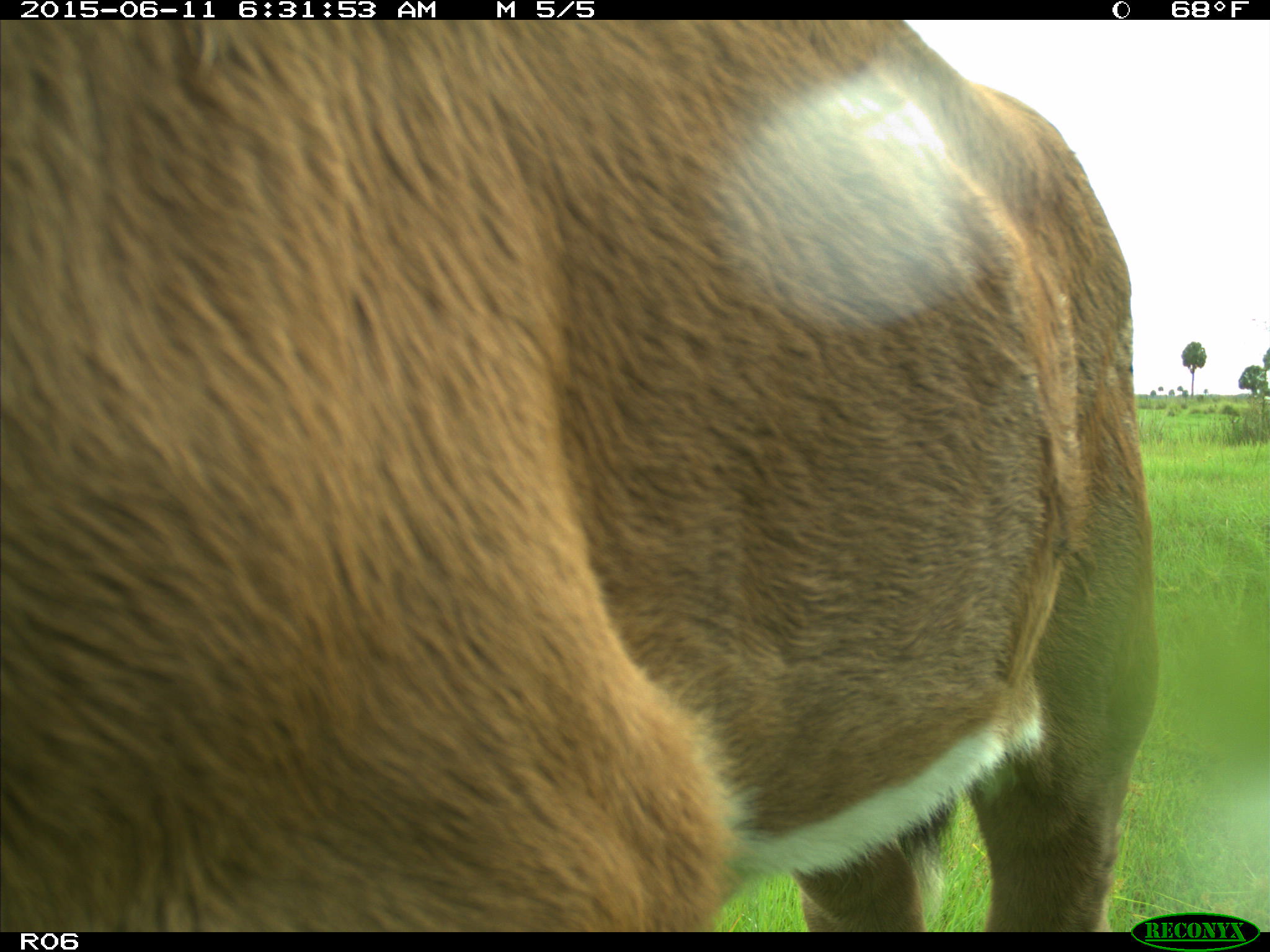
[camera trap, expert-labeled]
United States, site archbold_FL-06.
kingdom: Animalia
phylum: Chordata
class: Mammalia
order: Artiodactyla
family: Bovidae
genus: Bos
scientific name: Bos taurus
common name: domestic cow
Bos taurus (domestic cow).